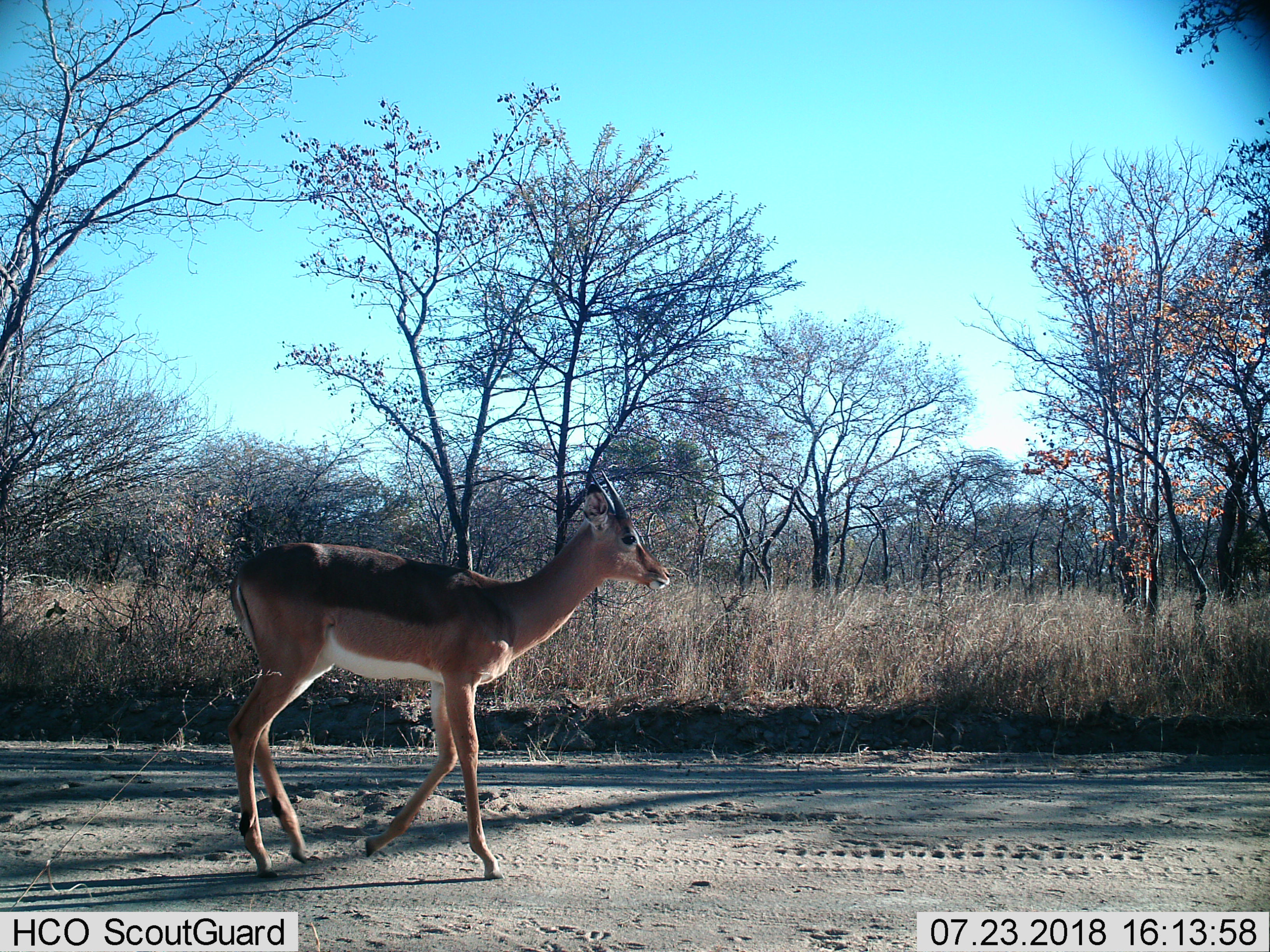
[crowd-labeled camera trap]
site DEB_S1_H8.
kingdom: Animalia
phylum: Chordata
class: Mammalia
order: Artiodactyla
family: Bovidae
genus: Aepyceros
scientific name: Aepyceros melampus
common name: impala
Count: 1.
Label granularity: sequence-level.